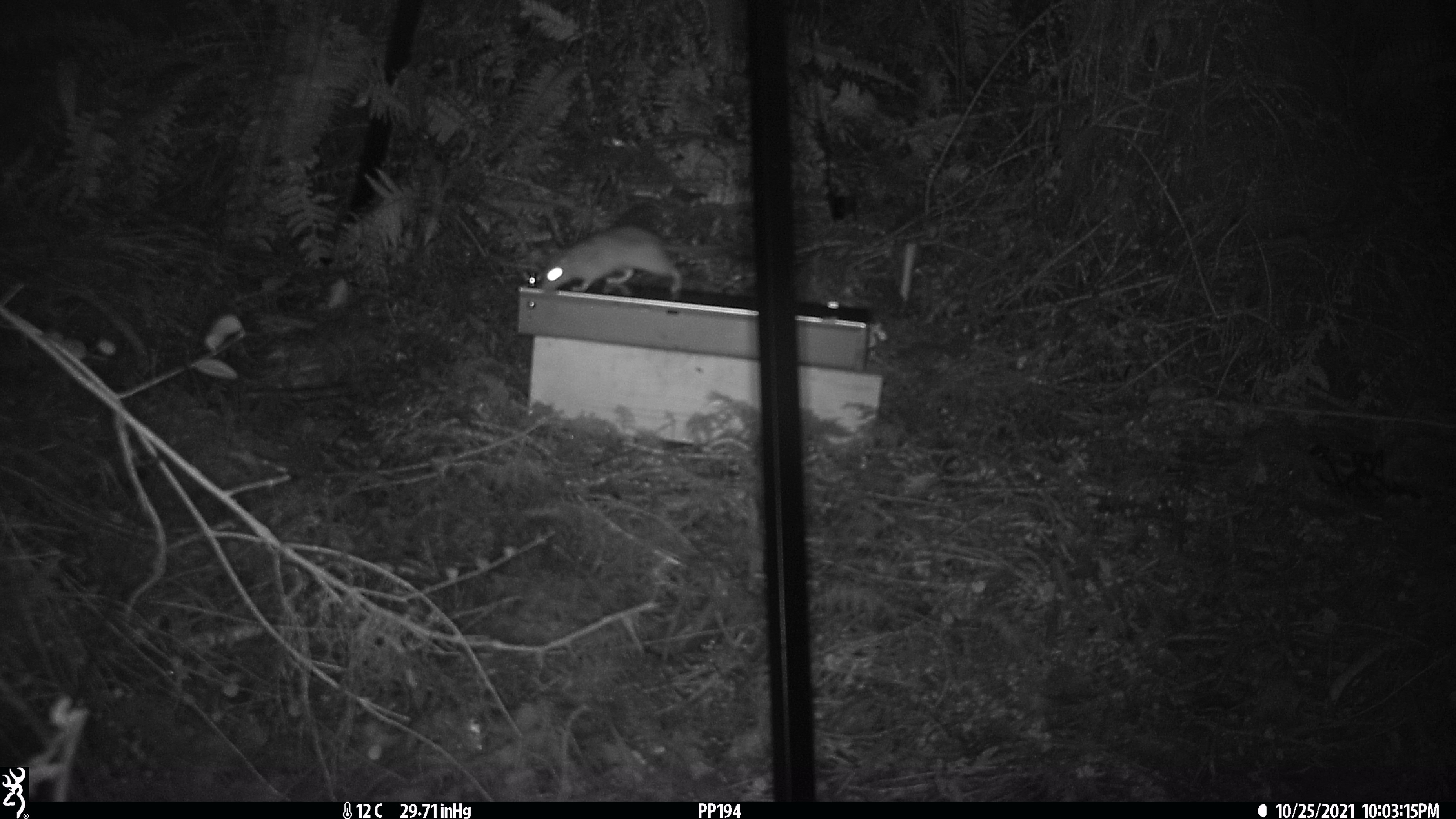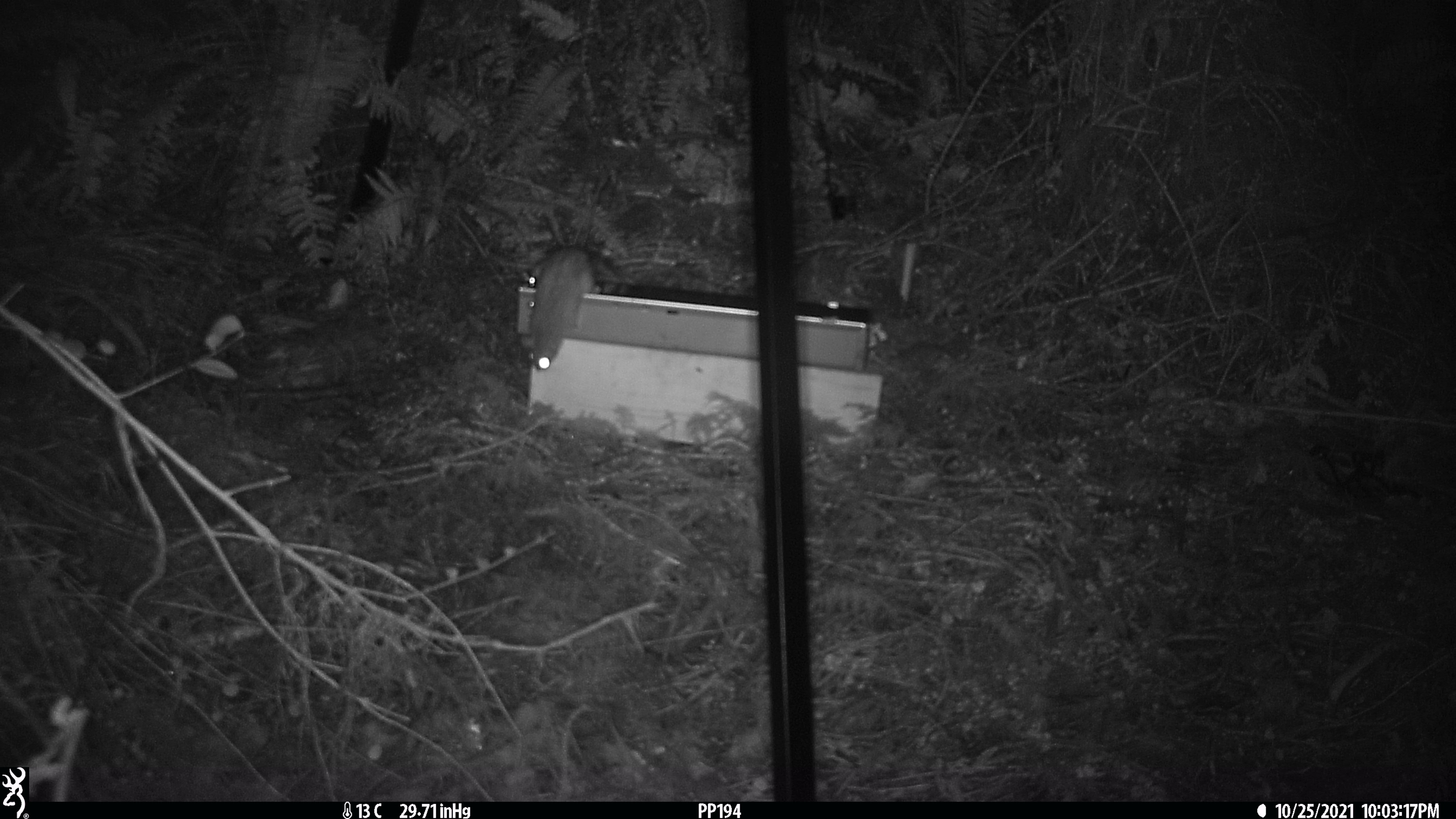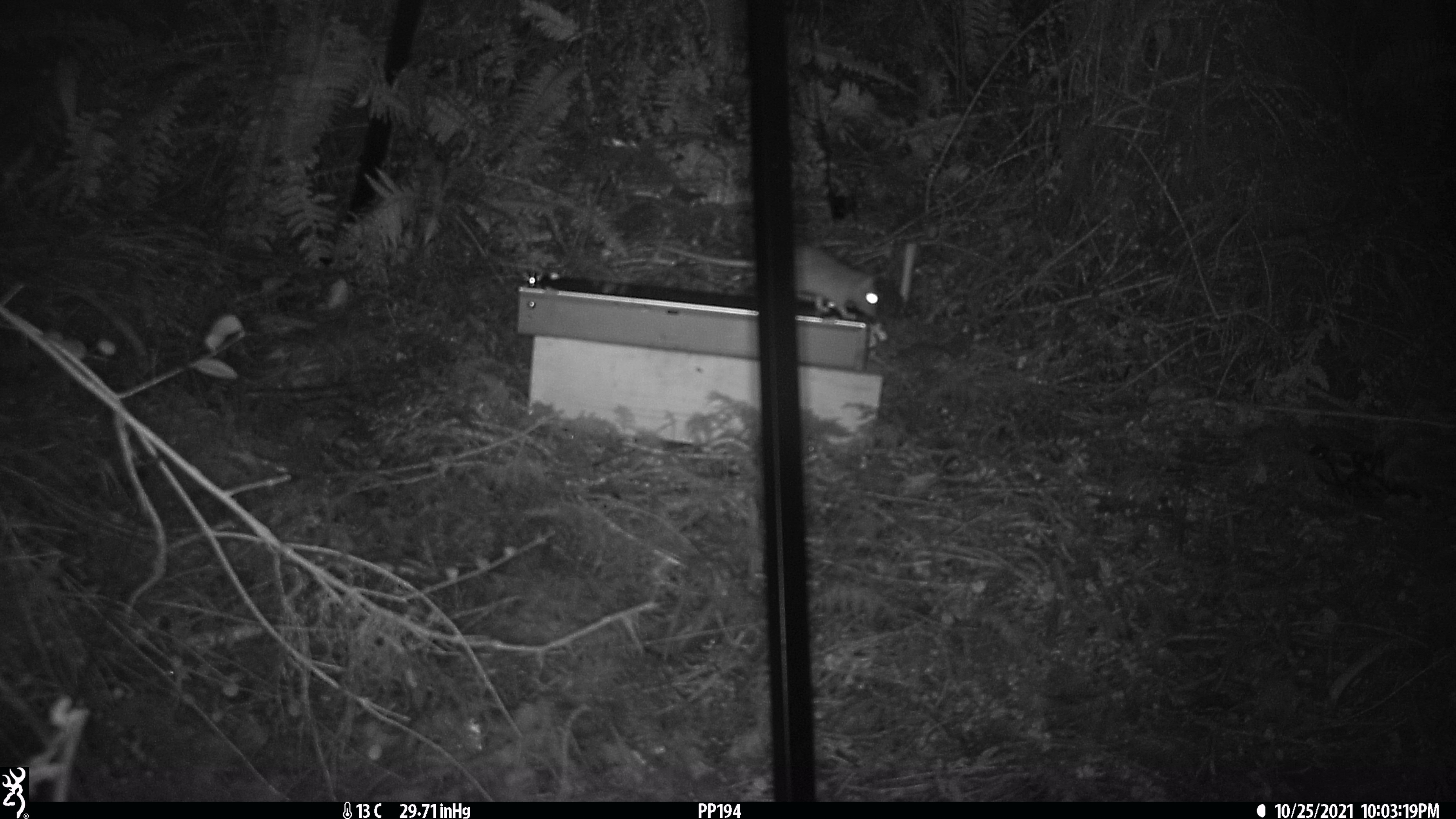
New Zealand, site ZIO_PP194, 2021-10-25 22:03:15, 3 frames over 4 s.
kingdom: Animalia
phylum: Chordata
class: Mammalia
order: Rodentia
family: Muridae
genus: Rattus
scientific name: Rattus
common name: rat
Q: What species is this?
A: Rat (Rattus).